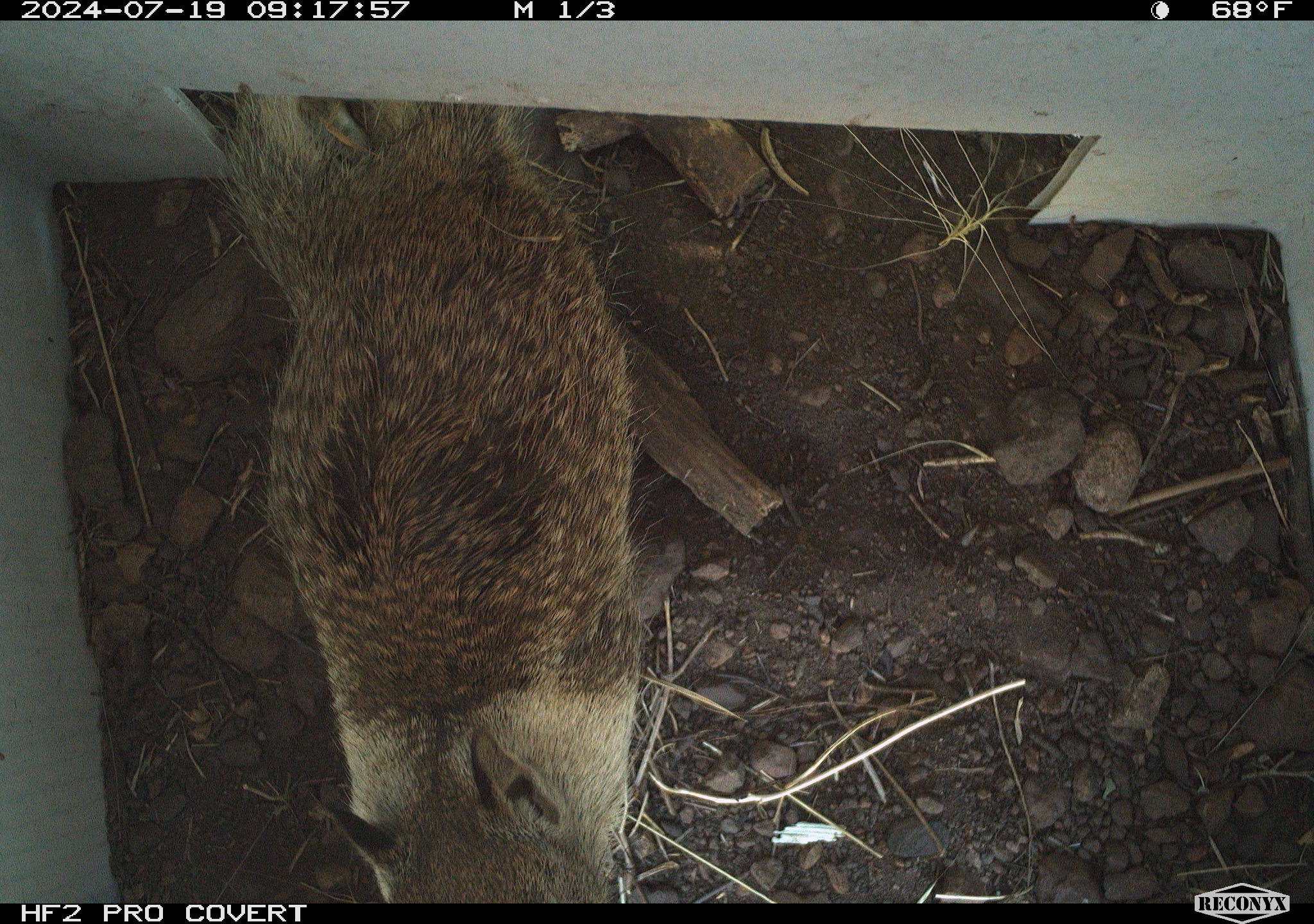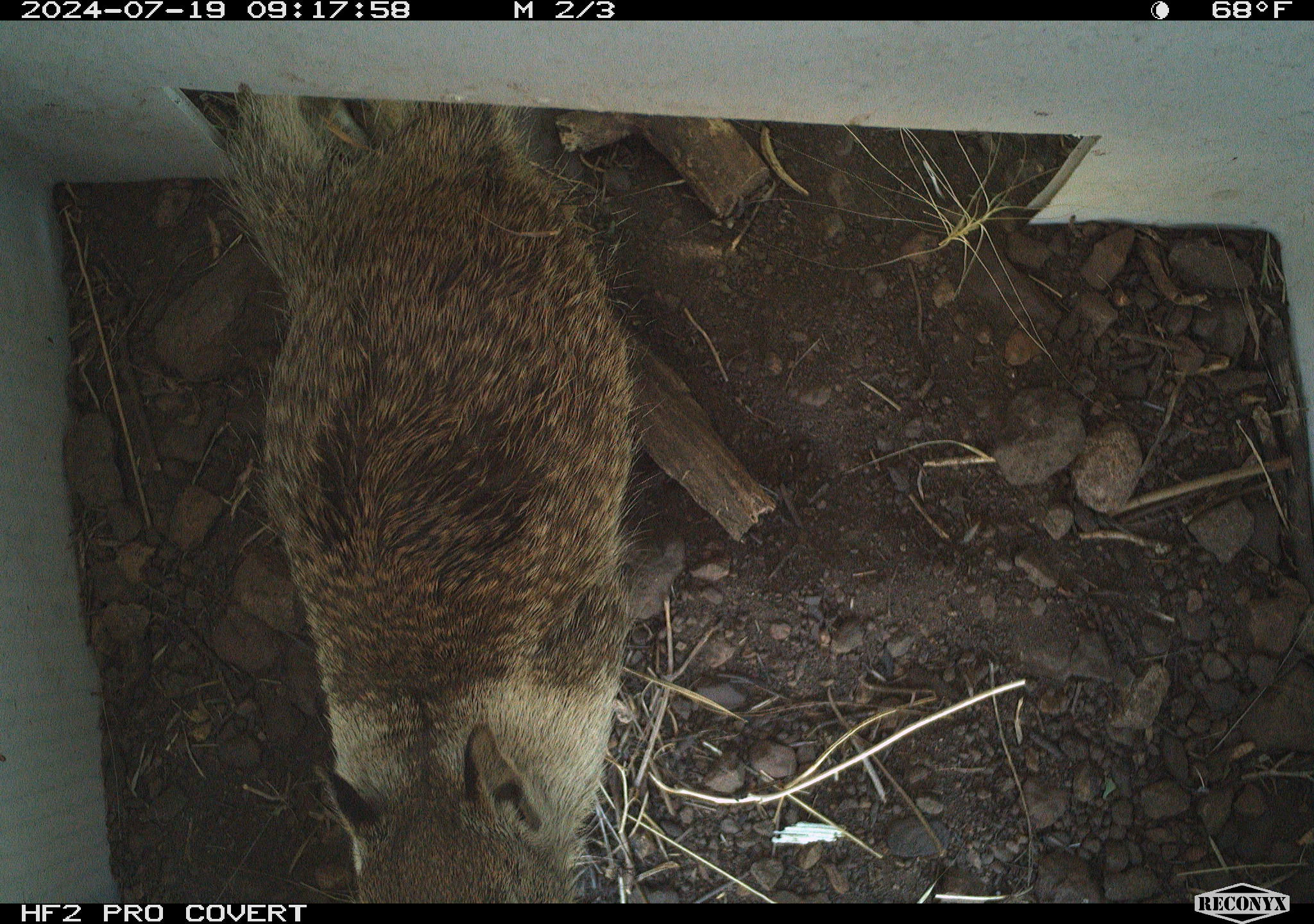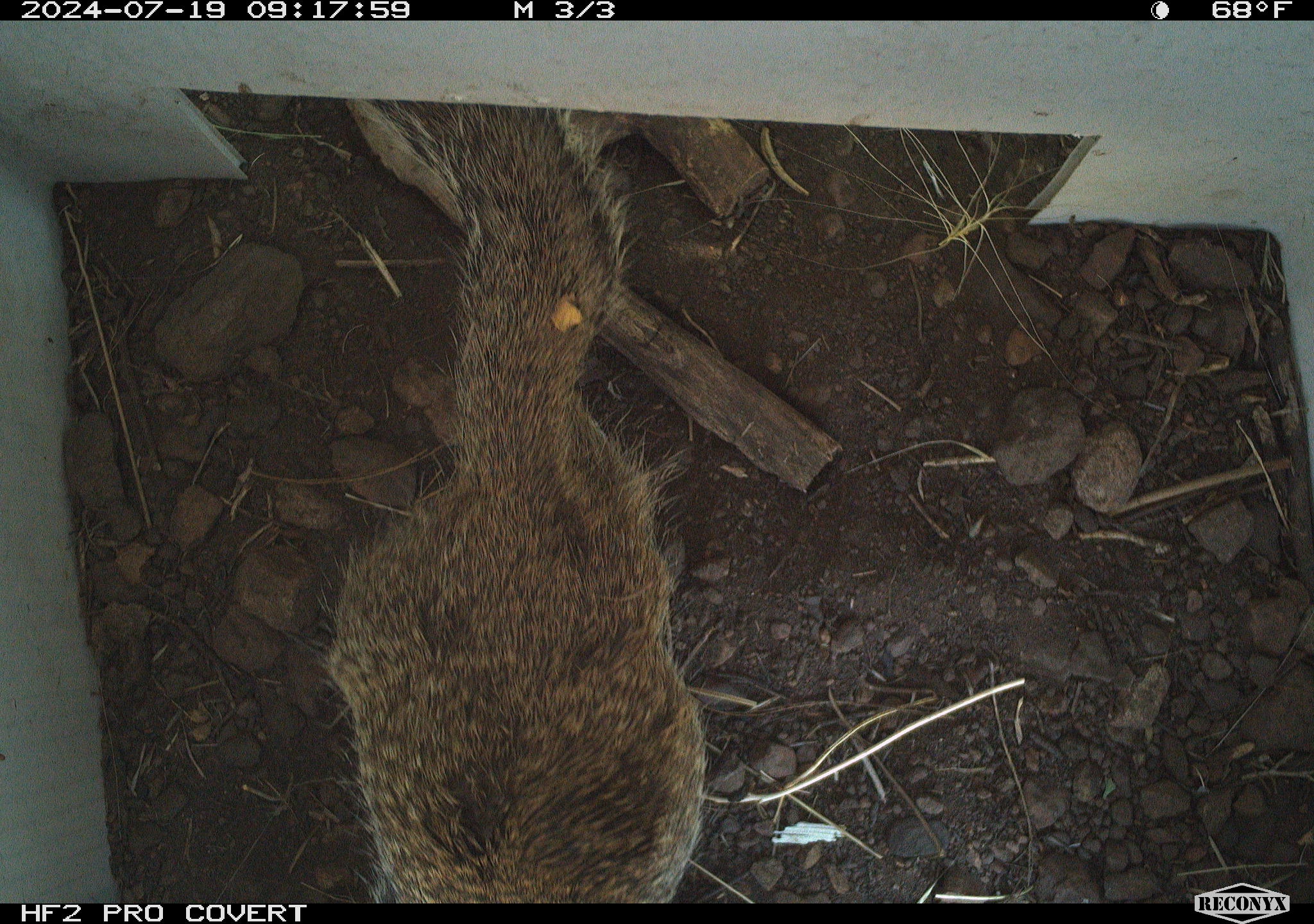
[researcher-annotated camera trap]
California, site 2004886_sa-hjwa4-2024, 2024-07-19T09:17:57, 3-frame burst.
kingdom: Animalia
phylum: Chordata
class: Mammalia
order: Rodentia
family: Sciuridae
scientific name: Sciuridae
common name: squirrels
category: sciuridae family